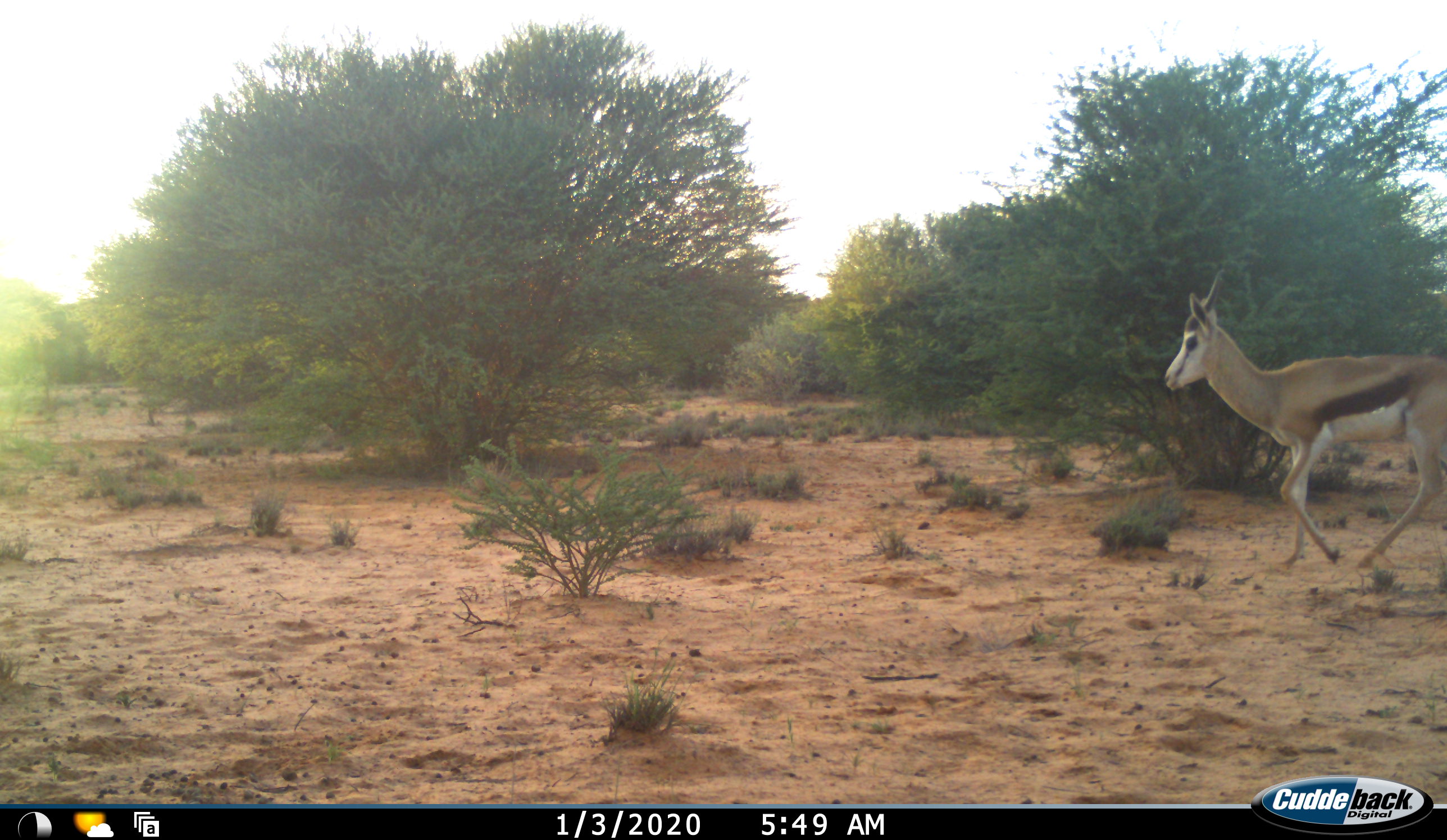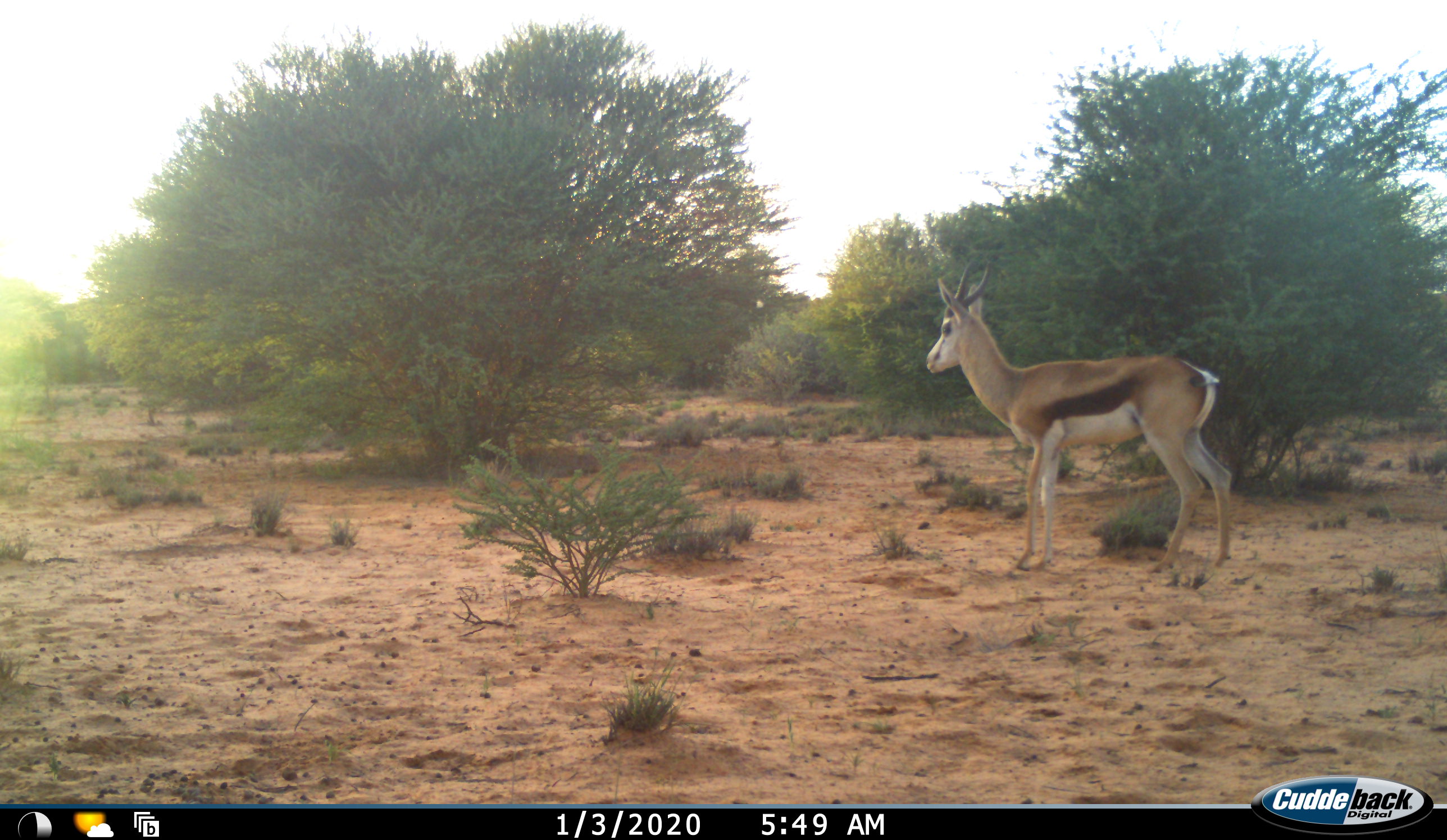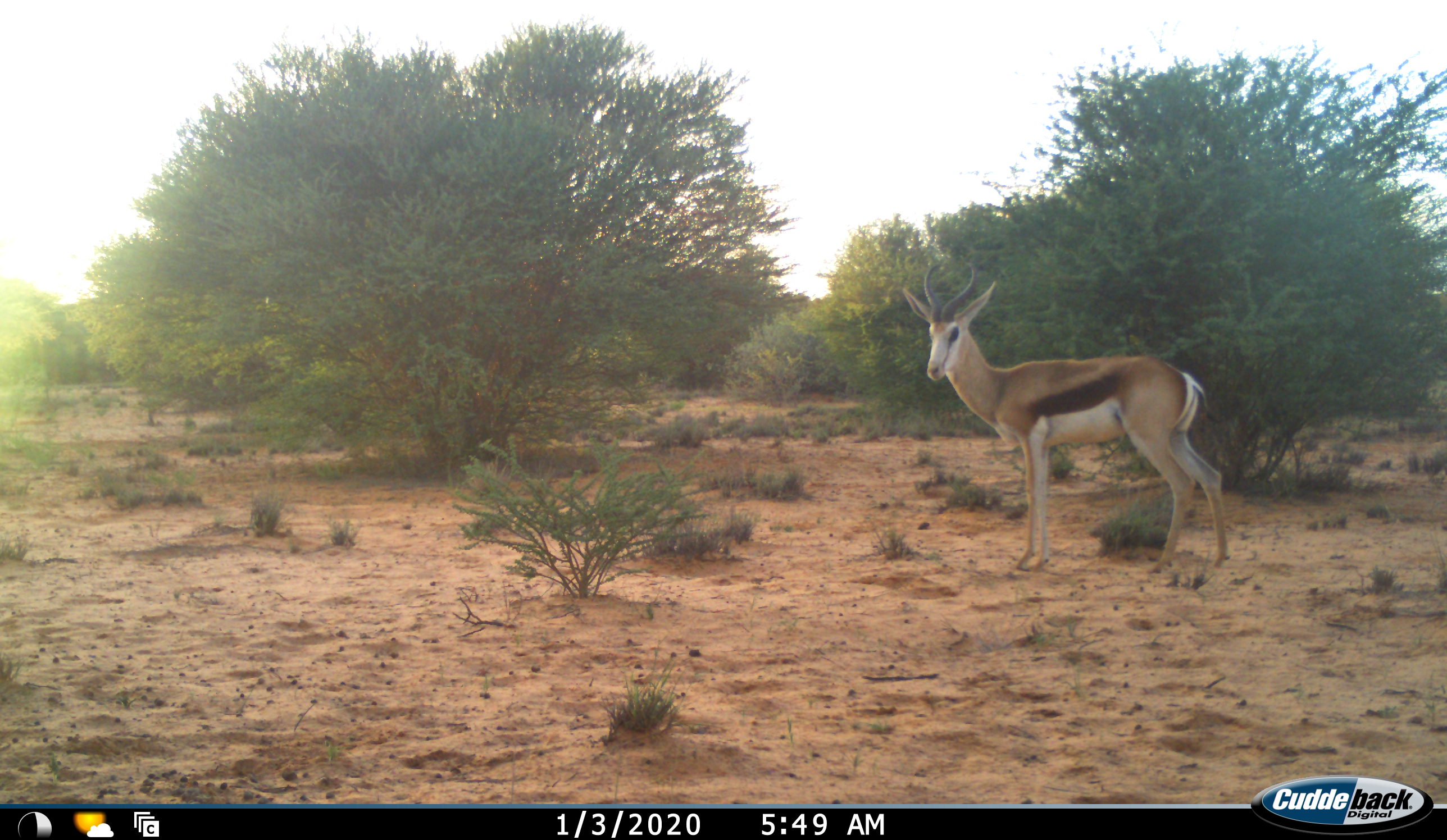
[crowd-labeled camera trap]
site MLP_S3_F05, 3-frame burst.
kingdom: Animalia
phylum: Chordata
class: Mammalia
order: Artiodactyla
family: Bovidae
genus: Antidorcas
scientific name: Antidorcas marsupialis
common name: springbok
Springbok (Antidorcas marsupialis), count 1. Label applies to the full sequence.